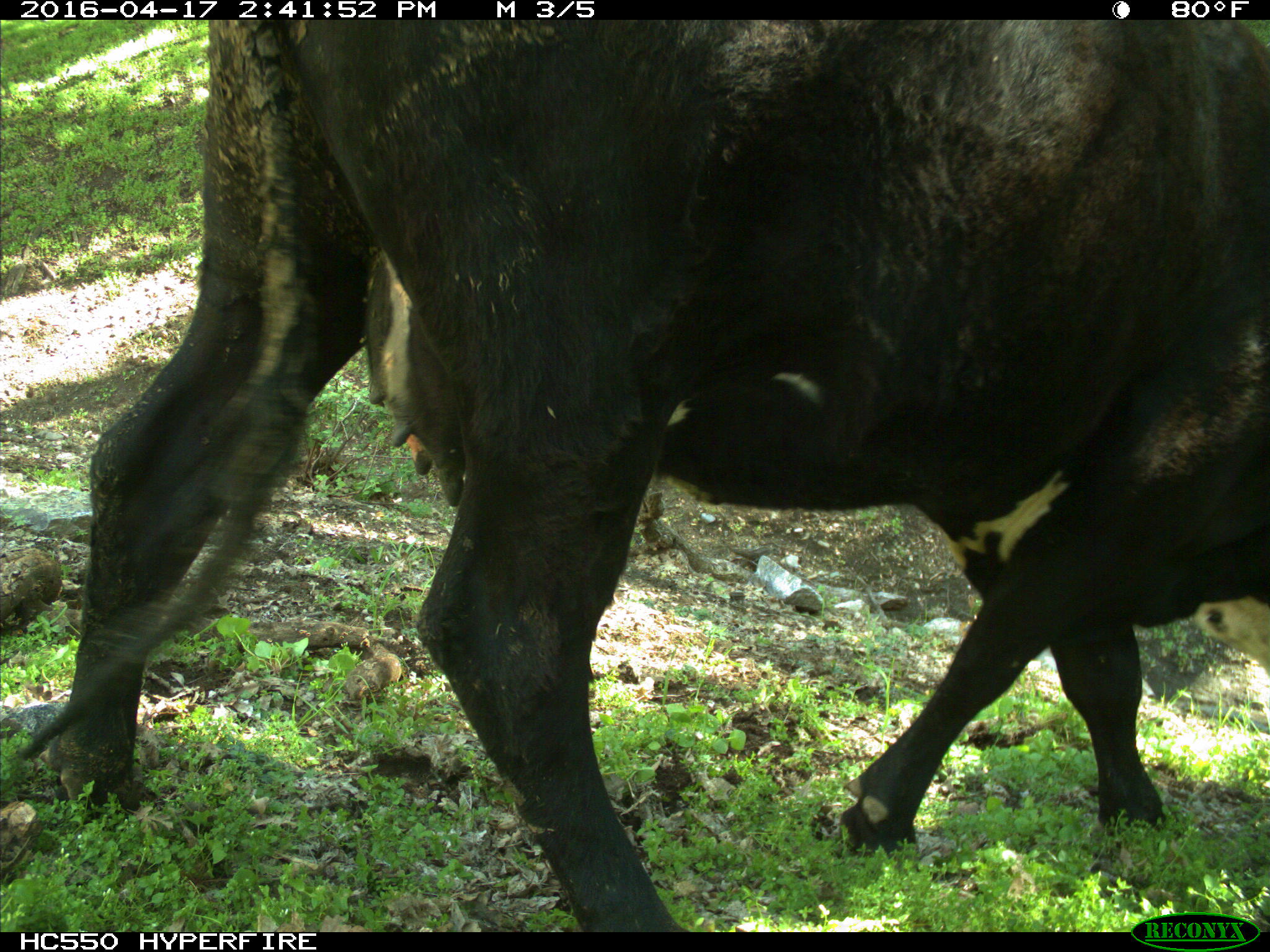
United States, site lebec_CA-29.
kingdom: Animalia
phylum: Chordata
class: Mammalia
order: Artiodactyla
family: Bovidae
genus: Bos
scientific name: Bos taurus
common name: domestic cow